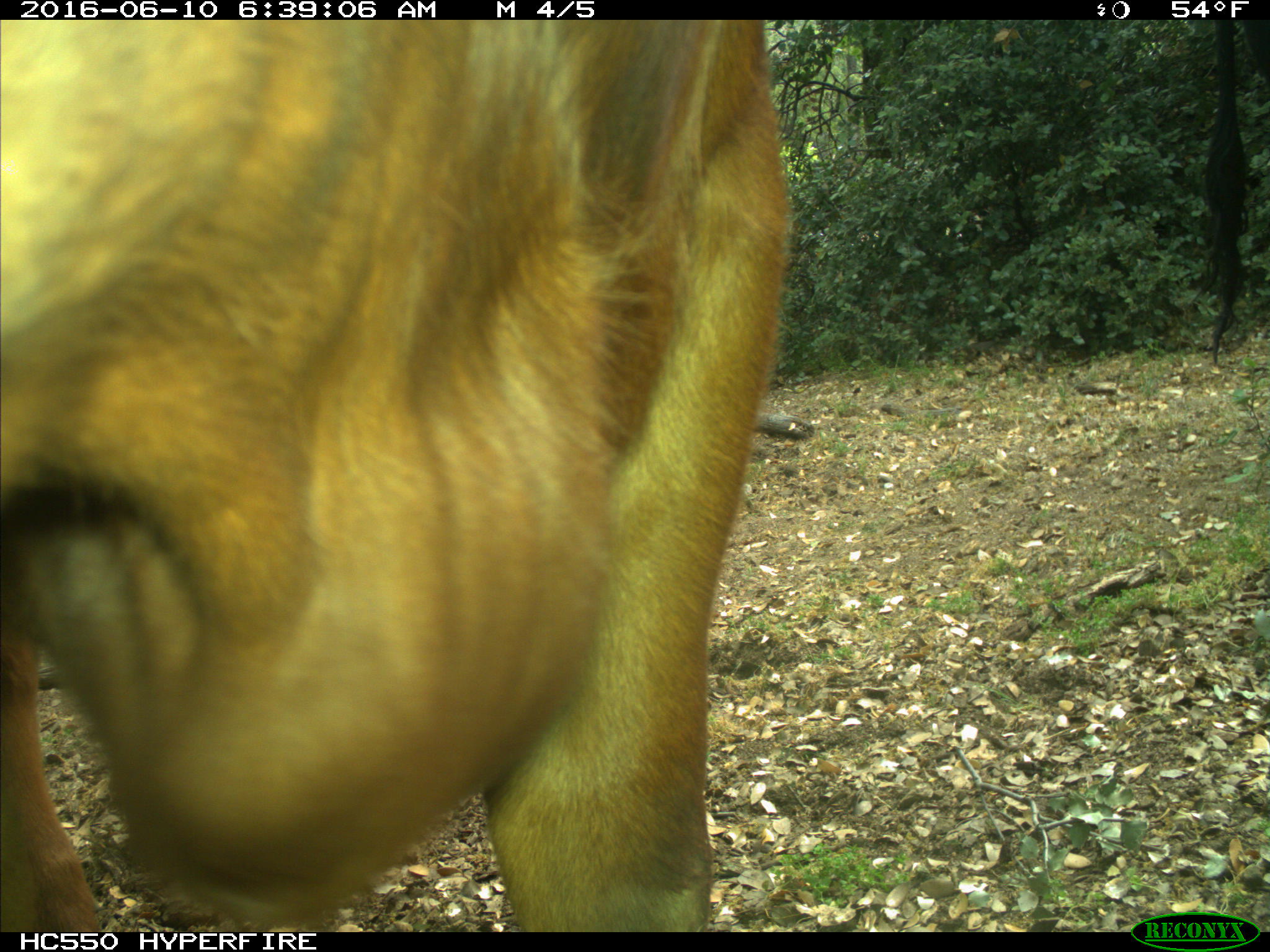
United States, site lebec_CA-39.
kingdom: Animalia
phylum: Chordata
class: Mammalia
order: Artiodactyla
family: Bovidae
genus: Bos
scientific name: Bos taurus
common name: domestic cow